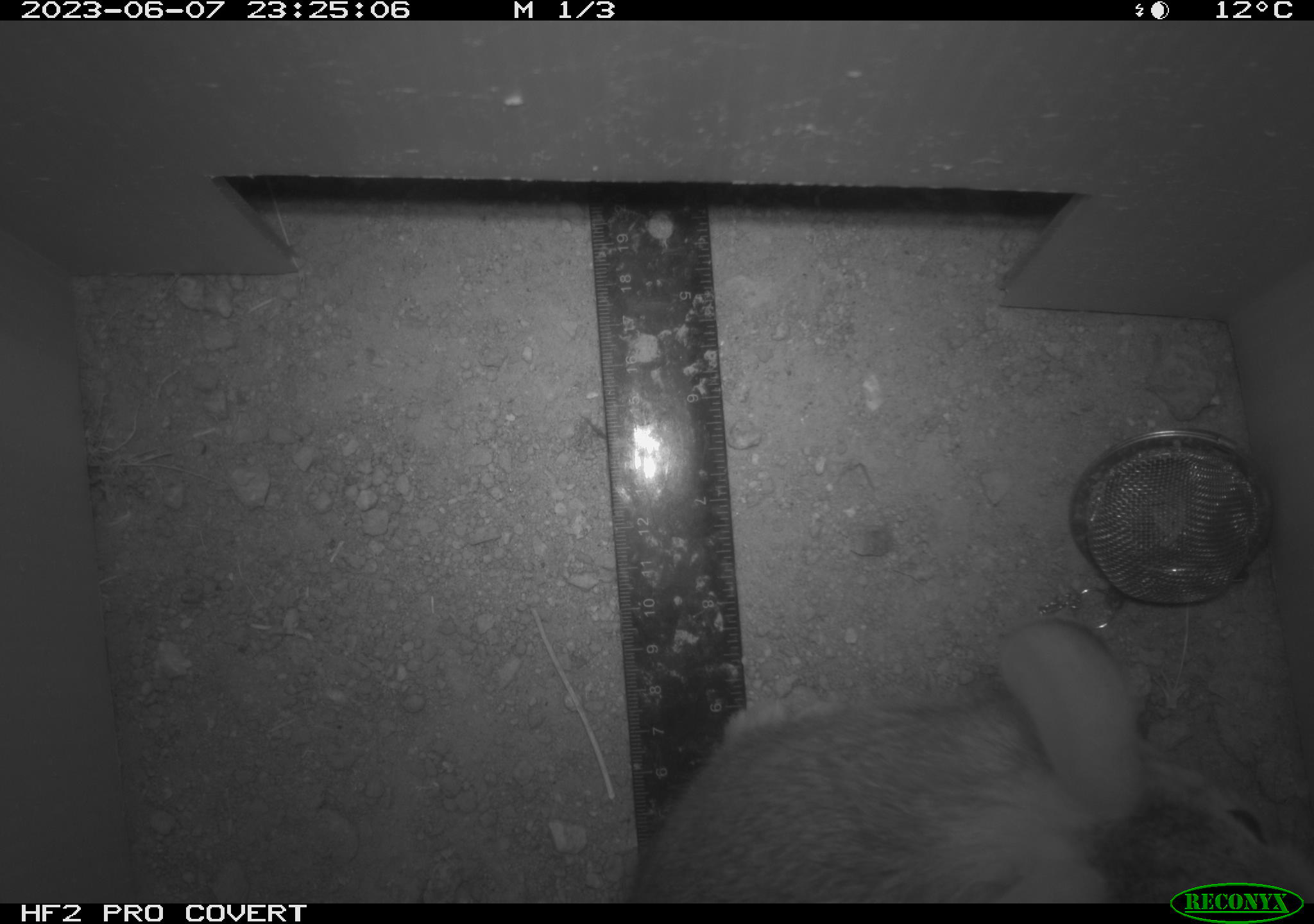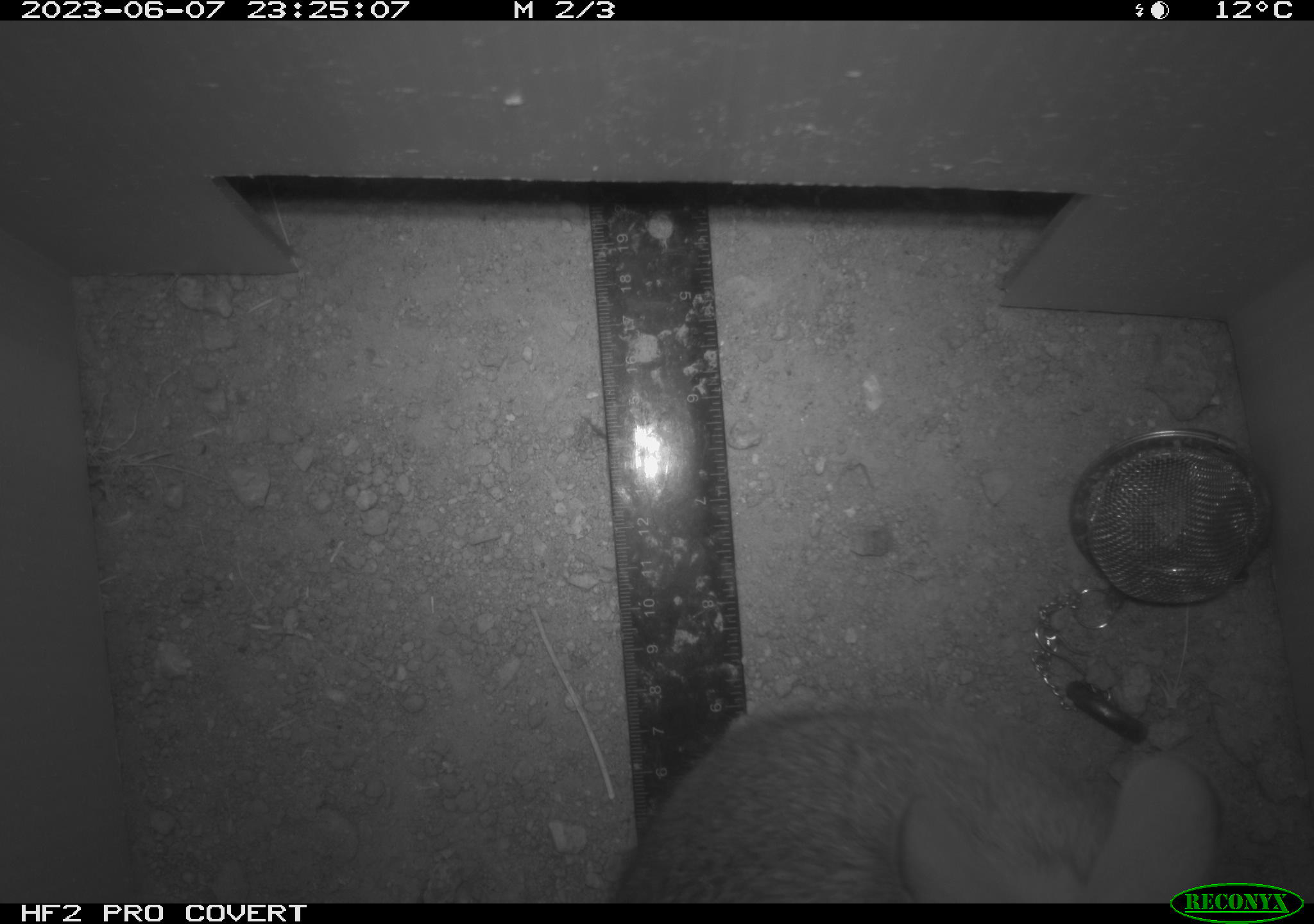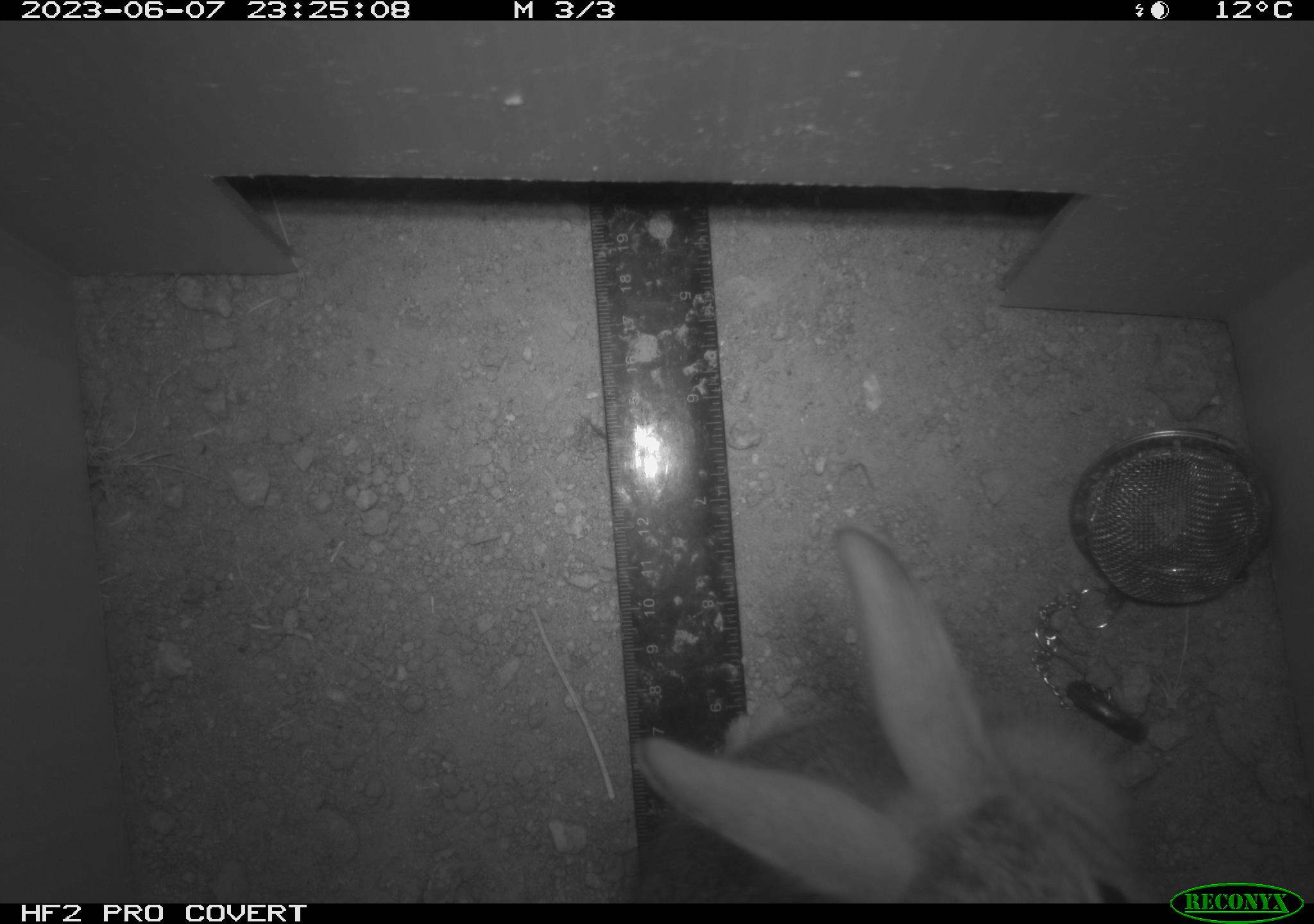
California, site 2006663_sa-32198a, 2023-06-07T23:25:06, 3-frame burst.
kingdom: Animalia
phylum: Chordata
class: Mammalia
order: Lagomorpha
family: Leporidae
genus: Sylvilagus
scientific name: Sylvilagus audubonii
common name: desert cottontail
Desert cottontail (Sylvilagus audubonii).